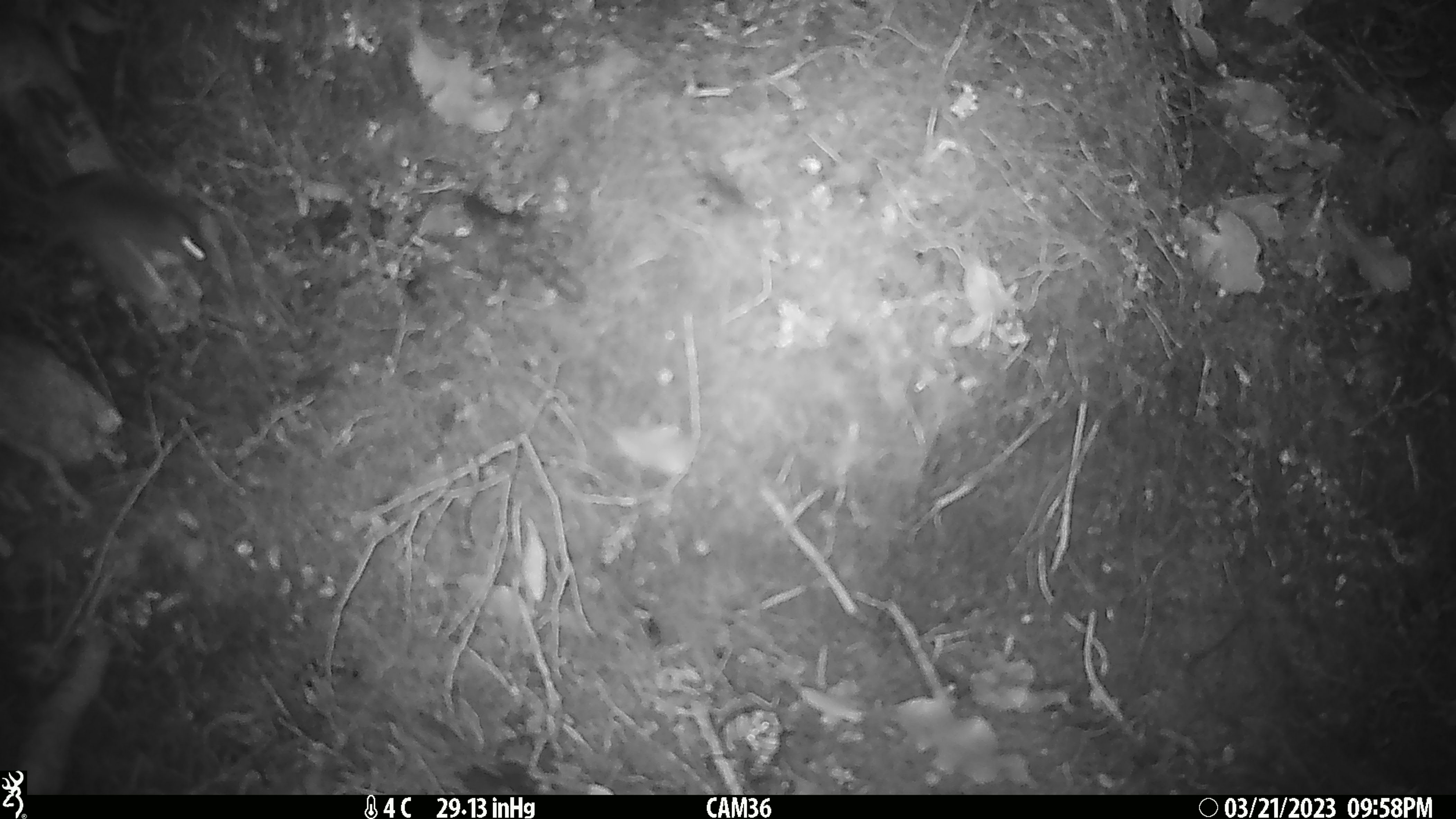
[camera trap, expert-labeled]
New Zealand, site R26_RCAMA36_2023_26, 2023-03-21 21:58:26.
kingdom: Animalia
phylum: Chordata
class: Mammalia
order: Rodentia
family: Muridae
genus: Mus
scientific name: Mus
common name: mouse